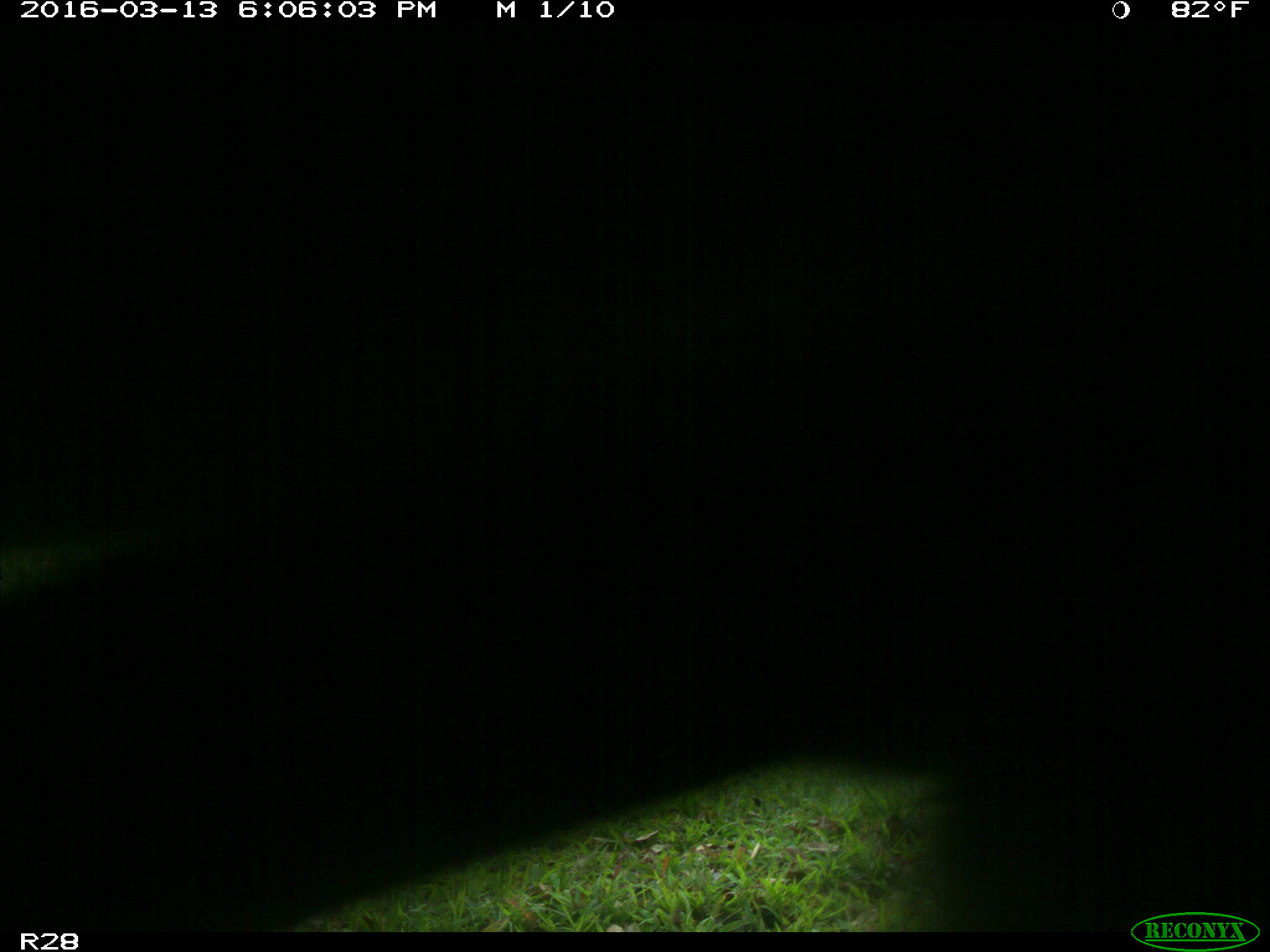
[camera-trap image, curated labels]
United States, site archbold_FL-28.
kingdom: Animalia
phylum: Chordata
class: Mammalia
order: Artiodactyla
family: Bovidae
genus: Bos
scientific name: Bos taurus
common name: domestic cow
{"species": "Bos taurus (domestic cow)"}